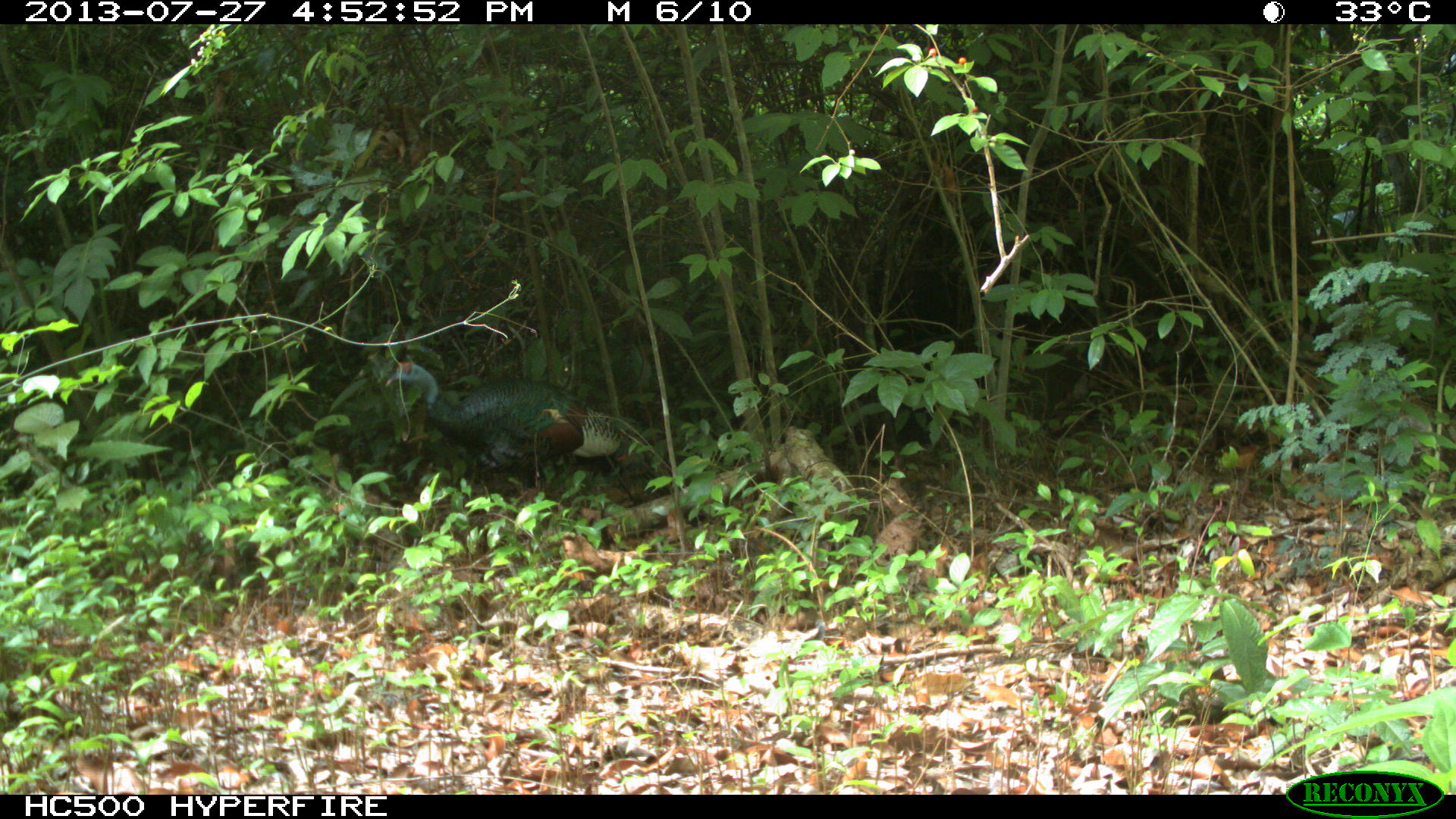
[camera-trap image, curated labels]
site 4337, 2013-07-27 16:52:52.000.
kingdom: Animalia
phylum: Chordata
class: Aves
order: Galliformes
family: Phasianidae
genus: Meleagris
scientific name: Meleagris ocellata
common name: ocellated turkey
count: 1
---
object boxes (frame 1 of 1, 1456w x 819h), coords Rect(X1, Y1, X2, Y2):
meleagris ocellata: Rect(385, 359, 643, 498)